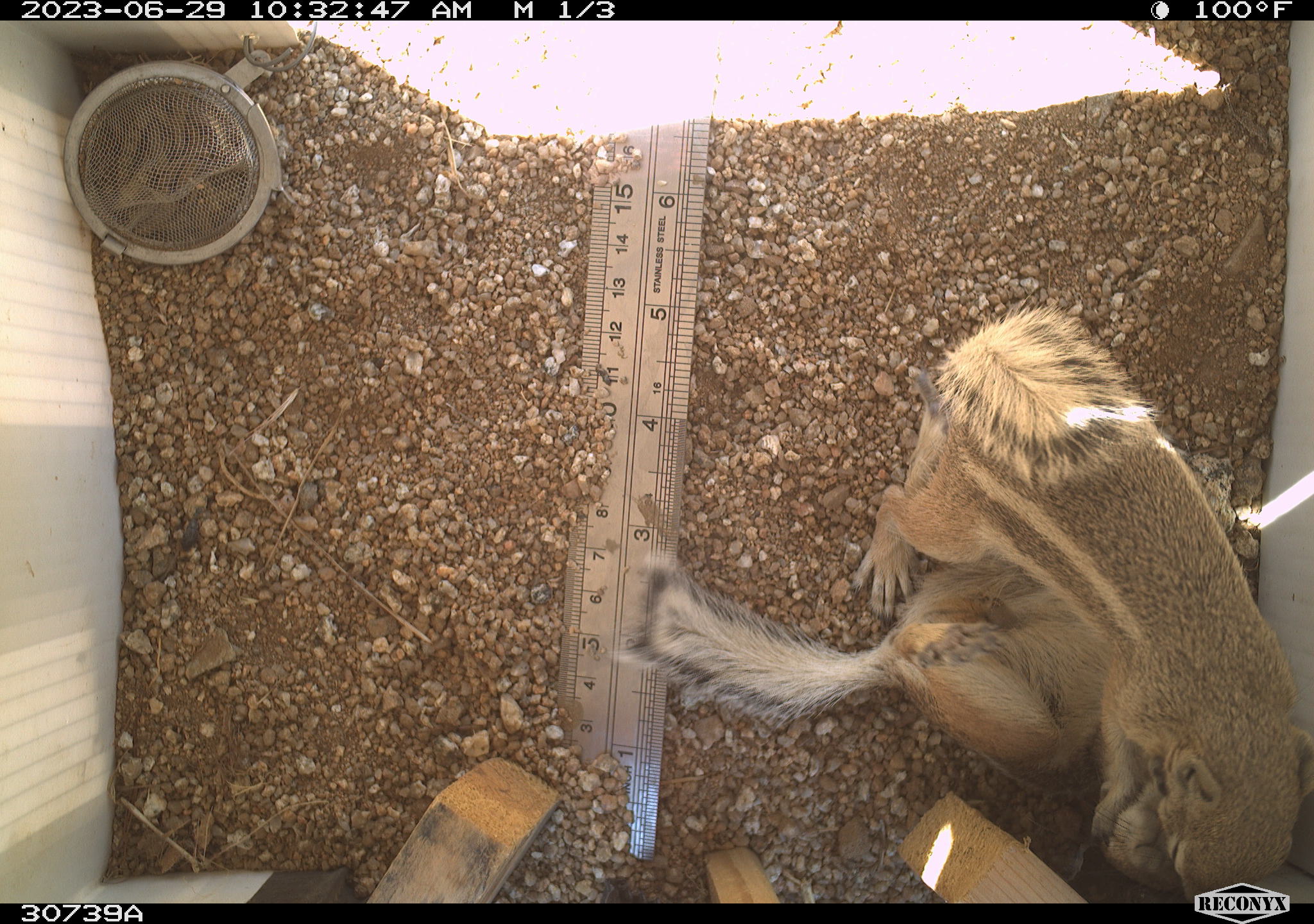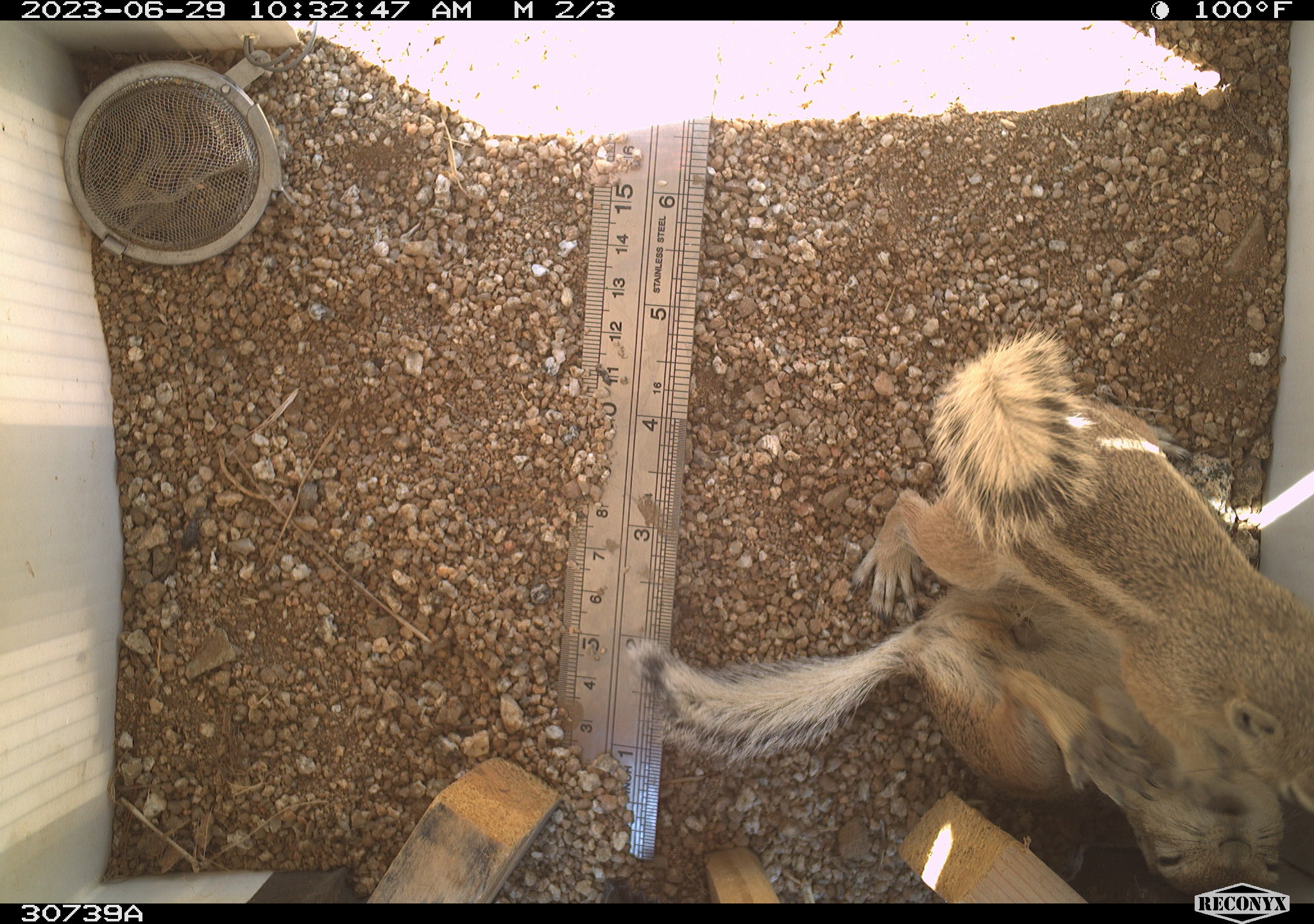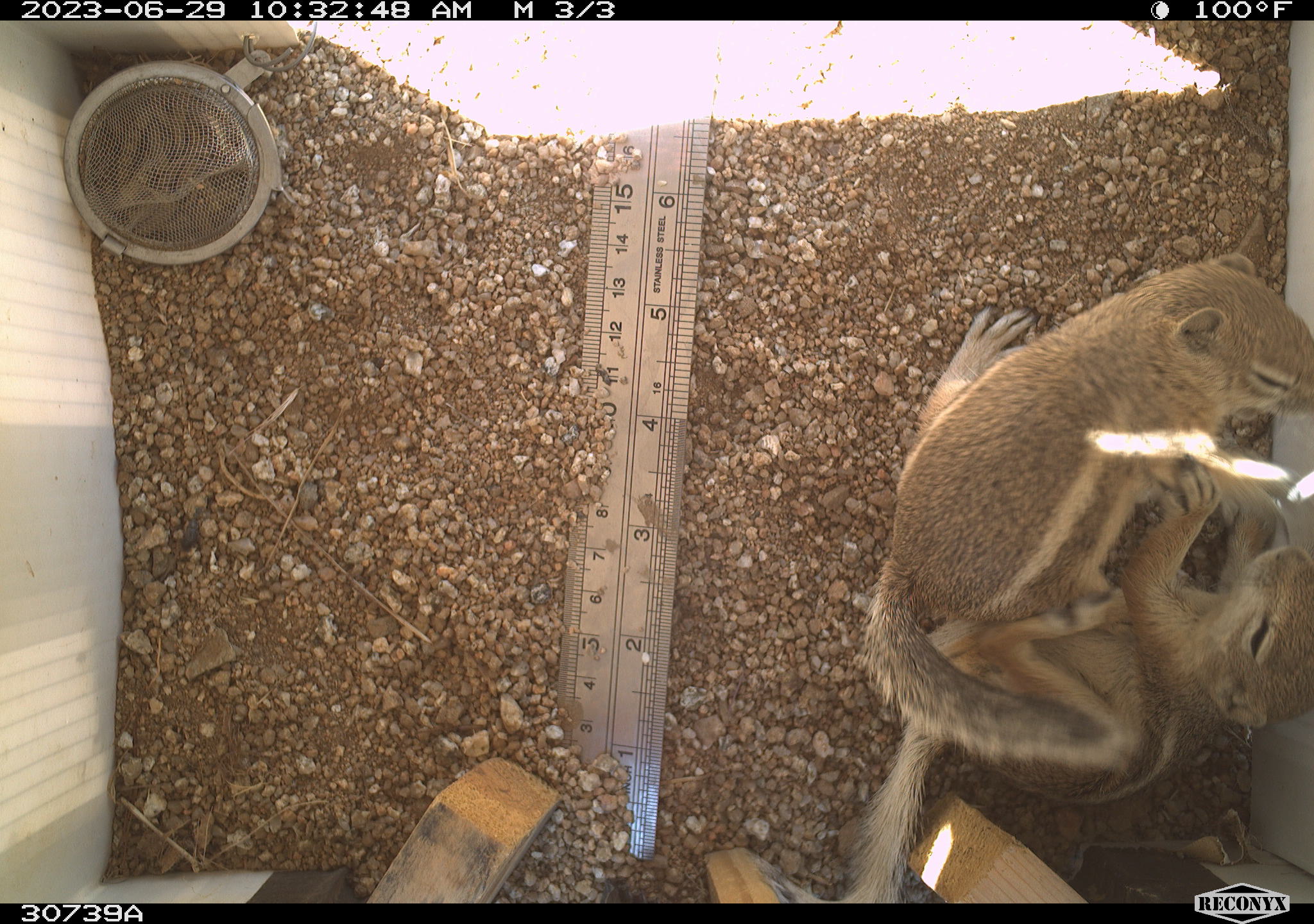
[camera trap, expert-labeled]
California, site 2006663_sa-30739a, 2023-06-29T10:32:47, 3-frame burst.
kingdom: Animalia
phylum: Chordata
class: Mammalia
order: Rodentia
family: Sciuridae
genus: Ammospermophilus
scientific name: Ammospermophilus leucurus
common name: white-tailed antelope squirrel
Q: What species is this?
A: White-tailed antelope squirrel (Ammospermophilus leucurus).